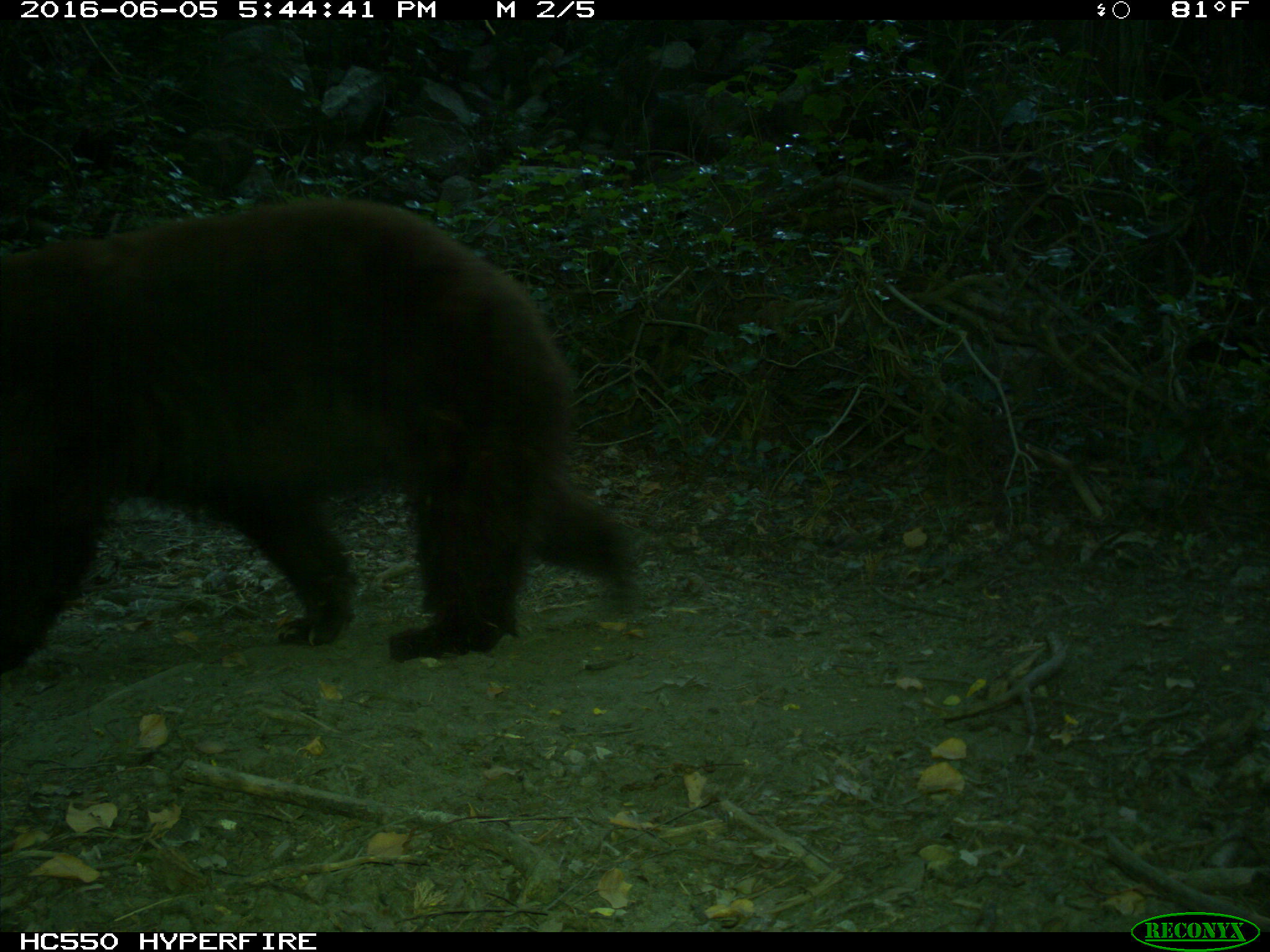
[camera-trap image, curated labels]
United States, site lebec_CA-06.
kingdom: Animalia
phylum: Chordata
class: Mammalia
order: Carnivora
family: Ursidae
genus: Ursus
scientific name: Ursus americanus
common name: american black bear